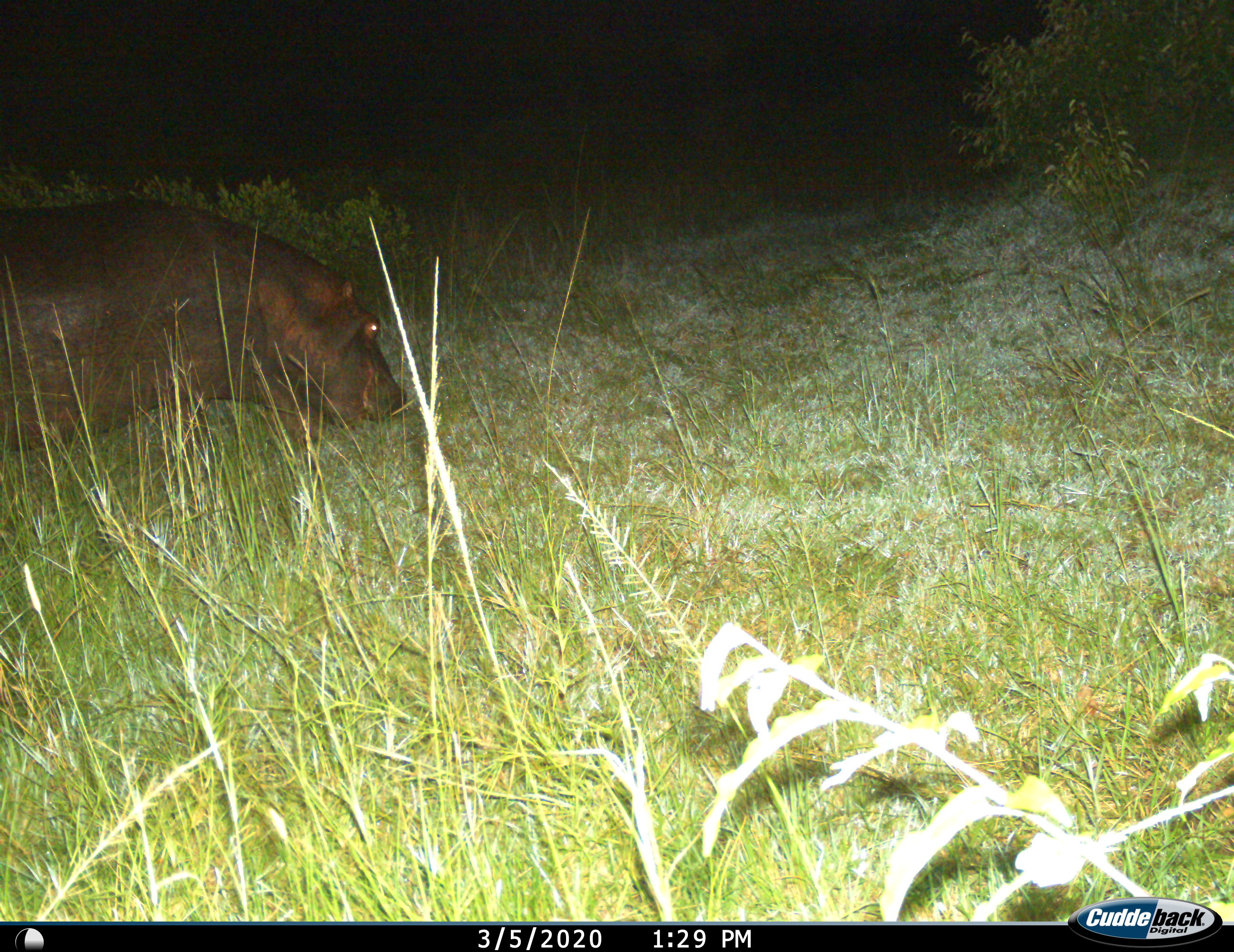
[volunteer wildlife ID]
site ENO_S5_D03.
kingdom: Animalia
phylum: Chordata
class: Mammalia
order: Artiodactyla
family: Hippopotamidae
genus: Hippopotamus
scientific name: Hippopotamus amphibius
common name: hippopotamus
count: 1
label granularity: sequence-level